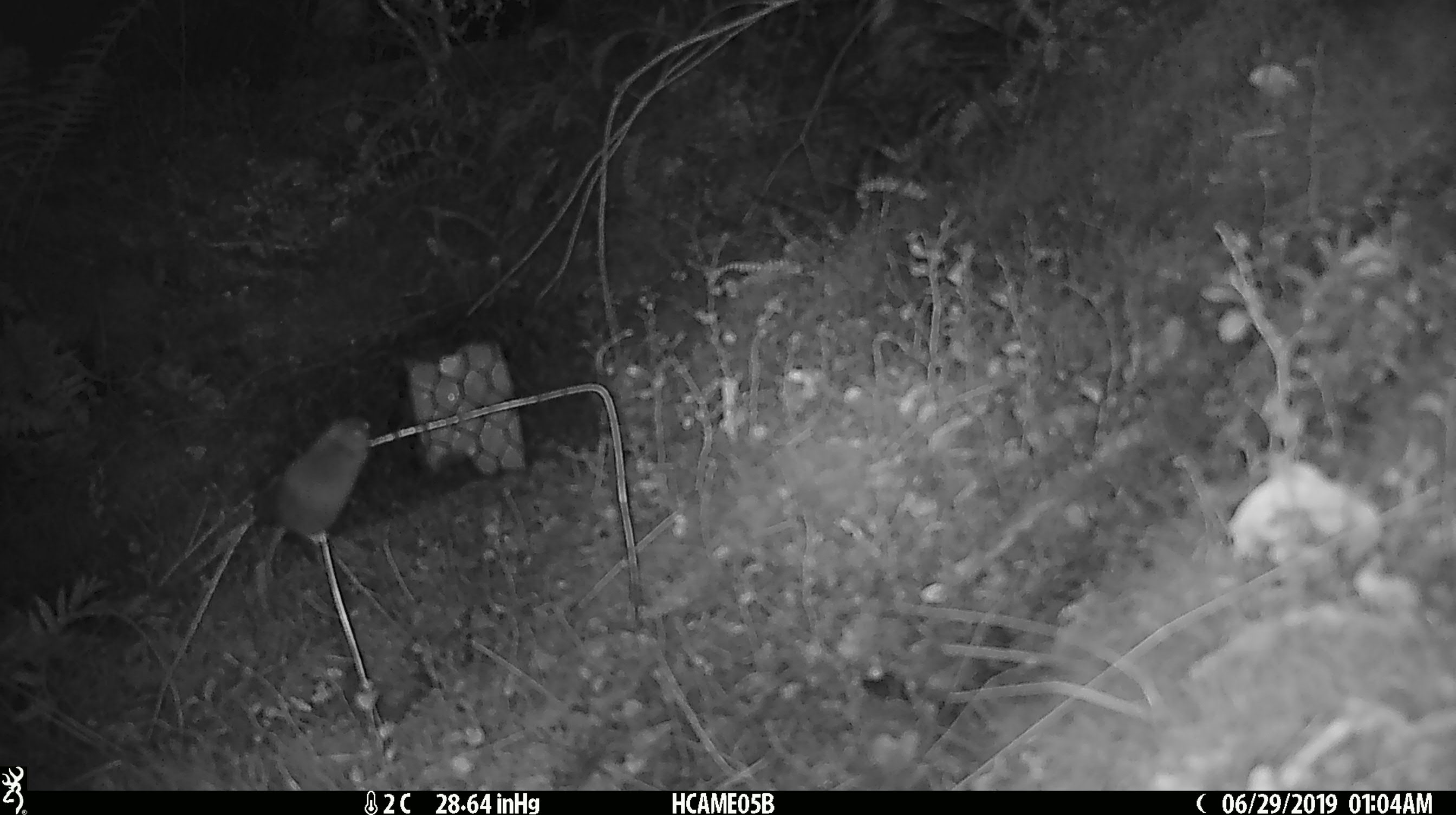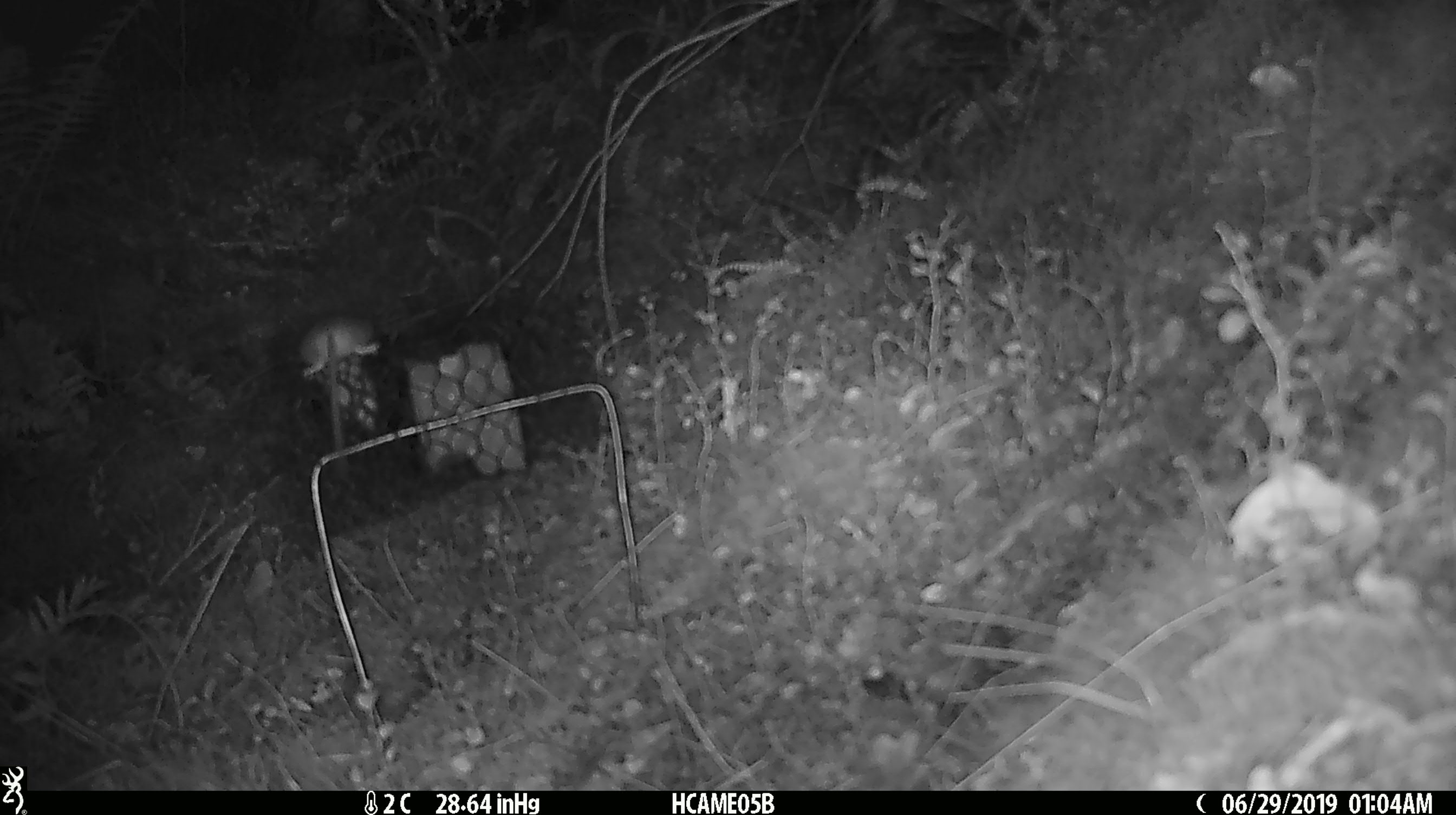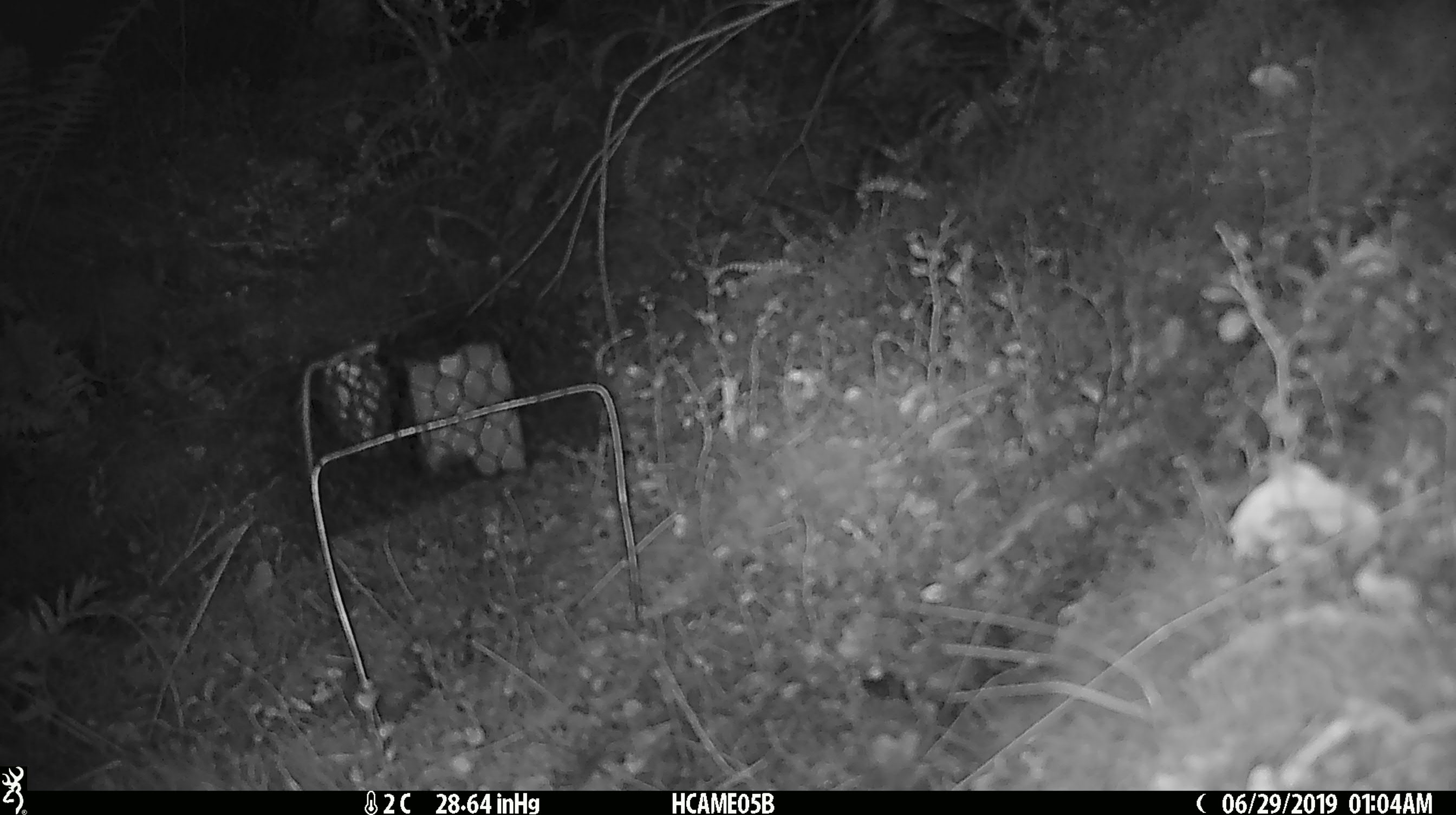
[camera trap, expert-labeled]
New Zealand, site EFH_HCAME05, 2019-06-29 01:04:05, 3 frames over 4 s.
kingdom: Animalia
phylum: Chordata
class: Mammalia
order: Rodentia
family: Muridae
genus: Mus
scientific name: Mus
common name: mouse